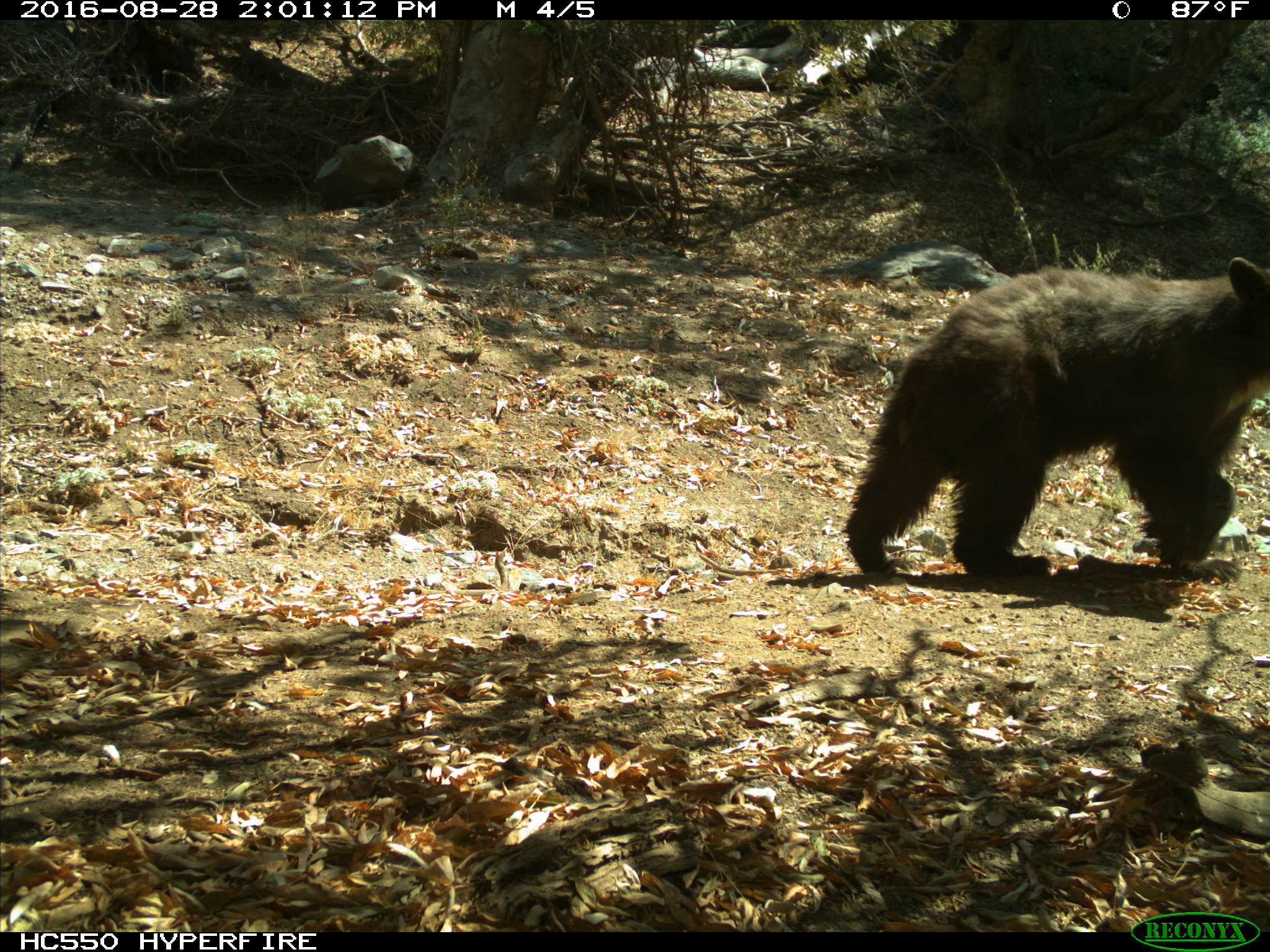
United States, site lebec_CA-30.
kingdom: Animalia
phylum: Chordata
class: Mammalia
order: Carnivora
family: Ursidae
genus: Ursus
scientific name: Ursus americanus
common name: american black bear